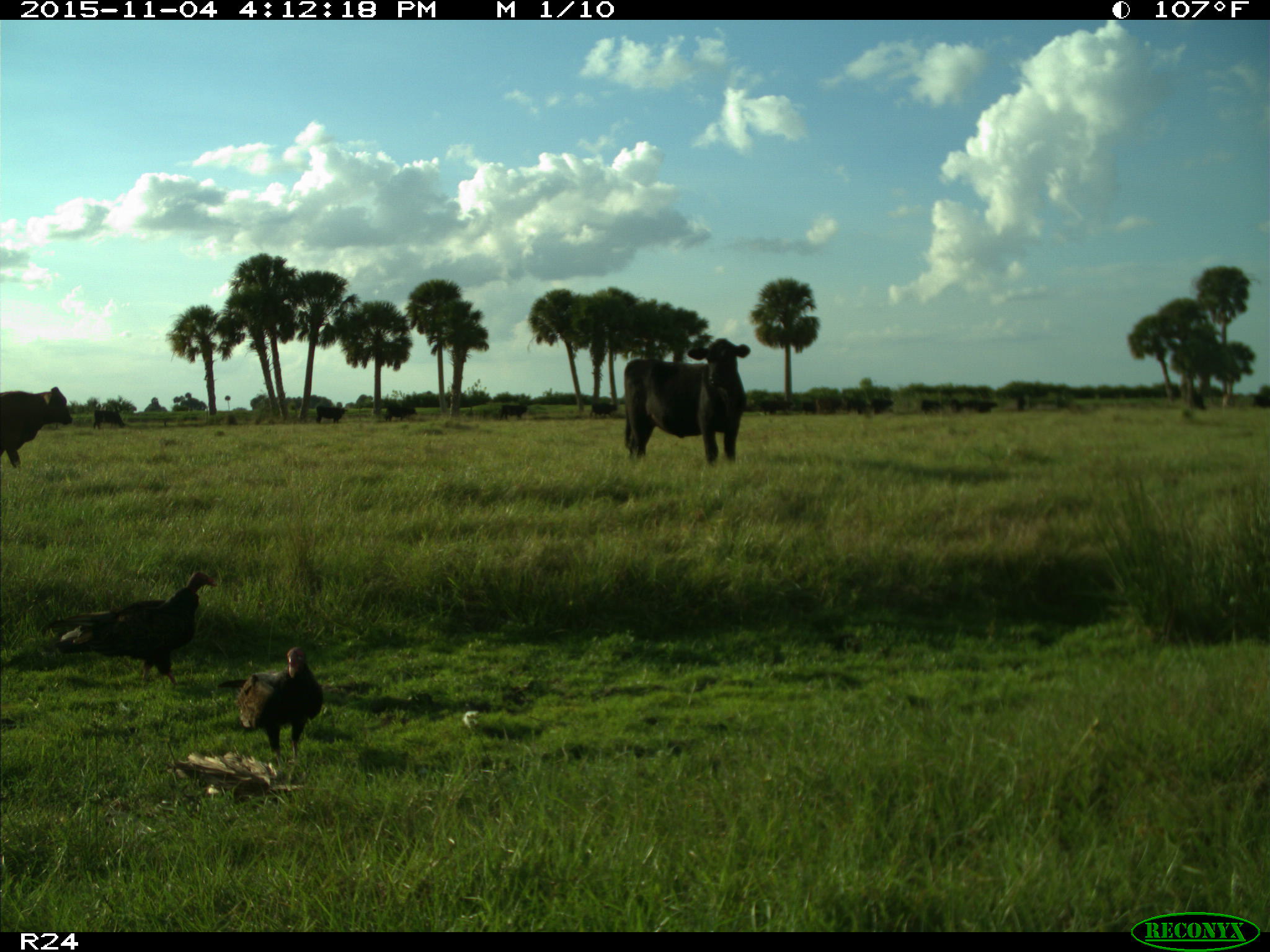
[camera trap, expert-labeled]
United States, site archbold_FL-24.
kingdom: Animalia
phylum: Chordata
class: Mammalia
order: Artiodactyla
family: Bovidae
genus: Bos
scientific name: Bos taurus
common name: domestic cow